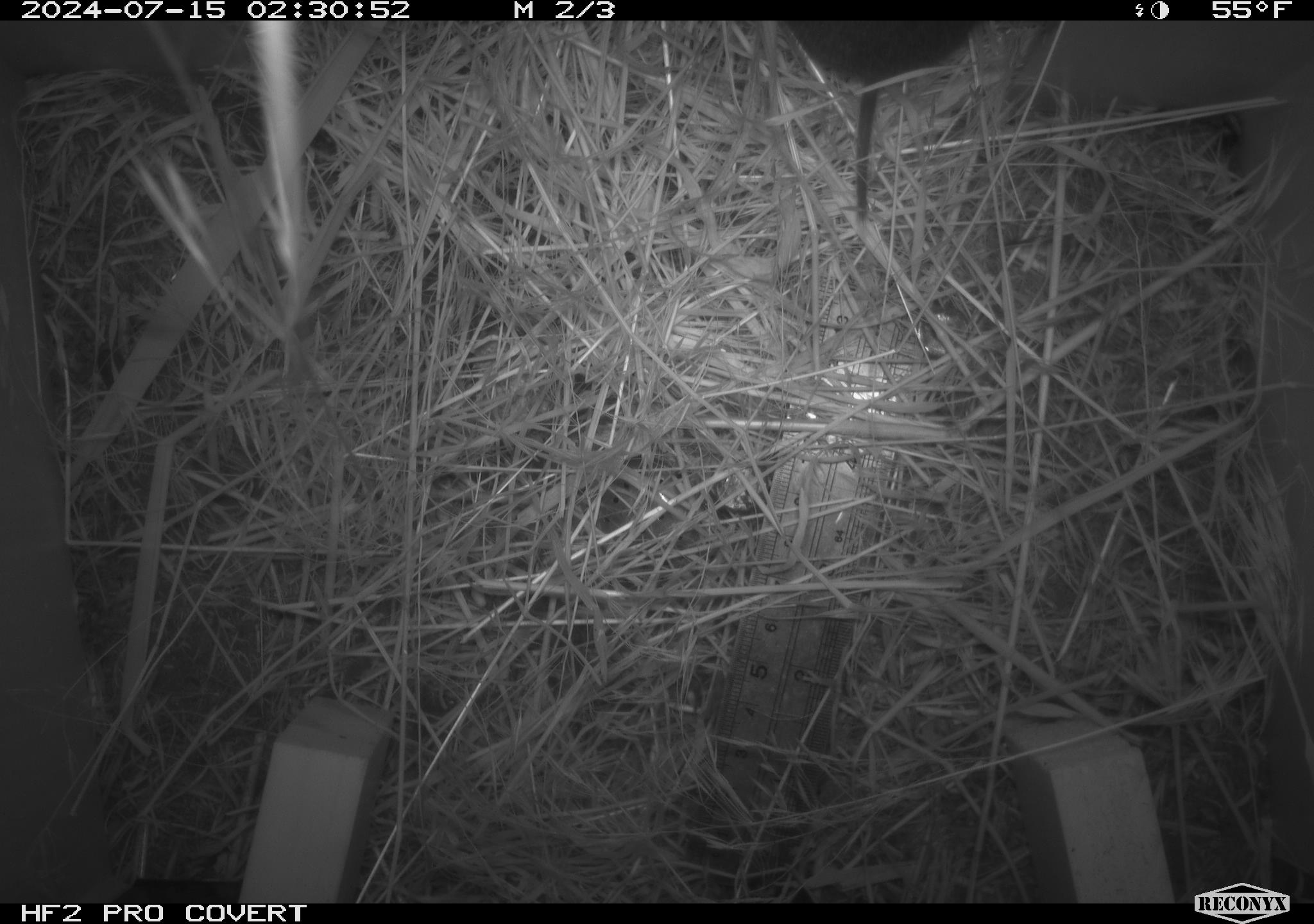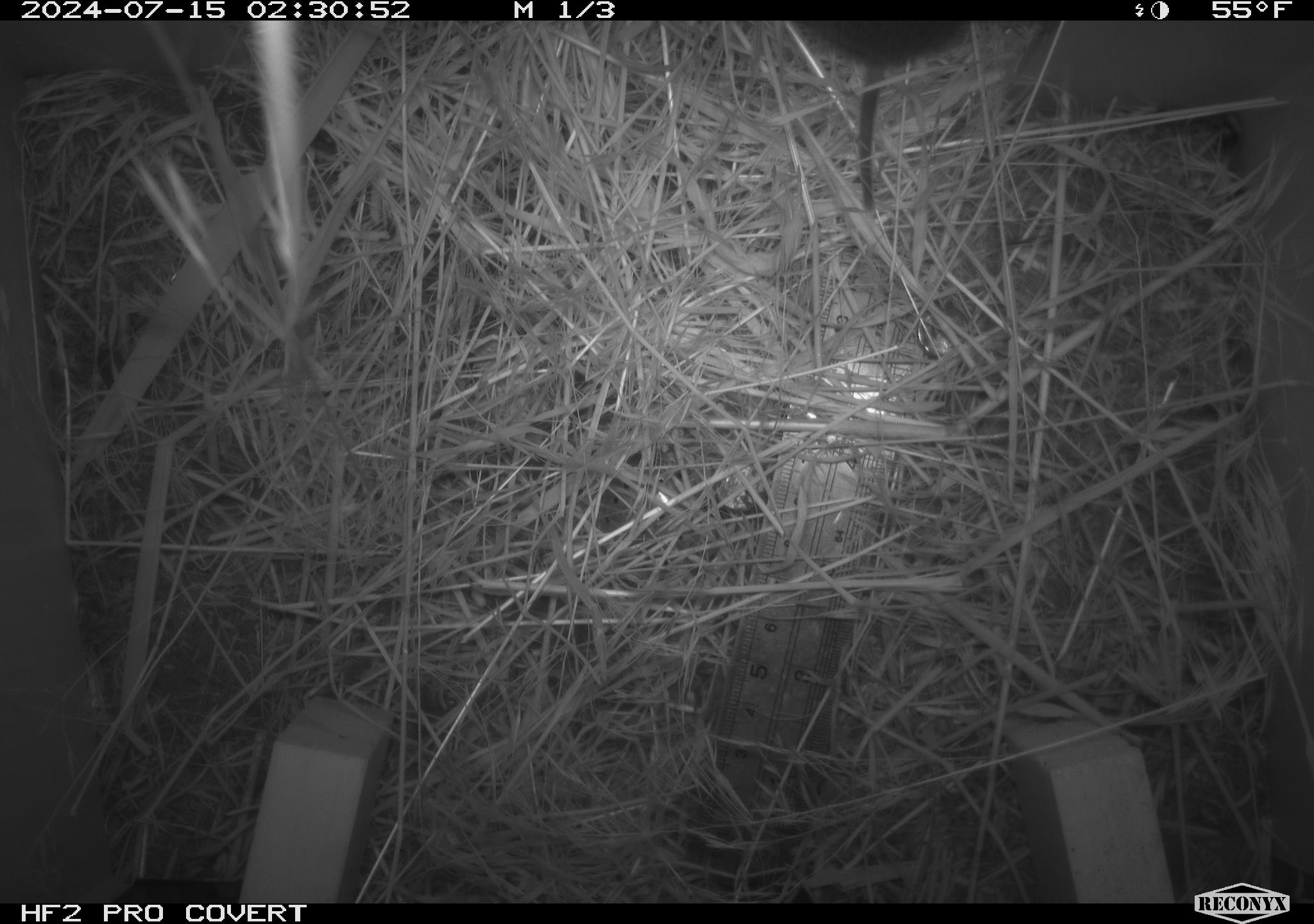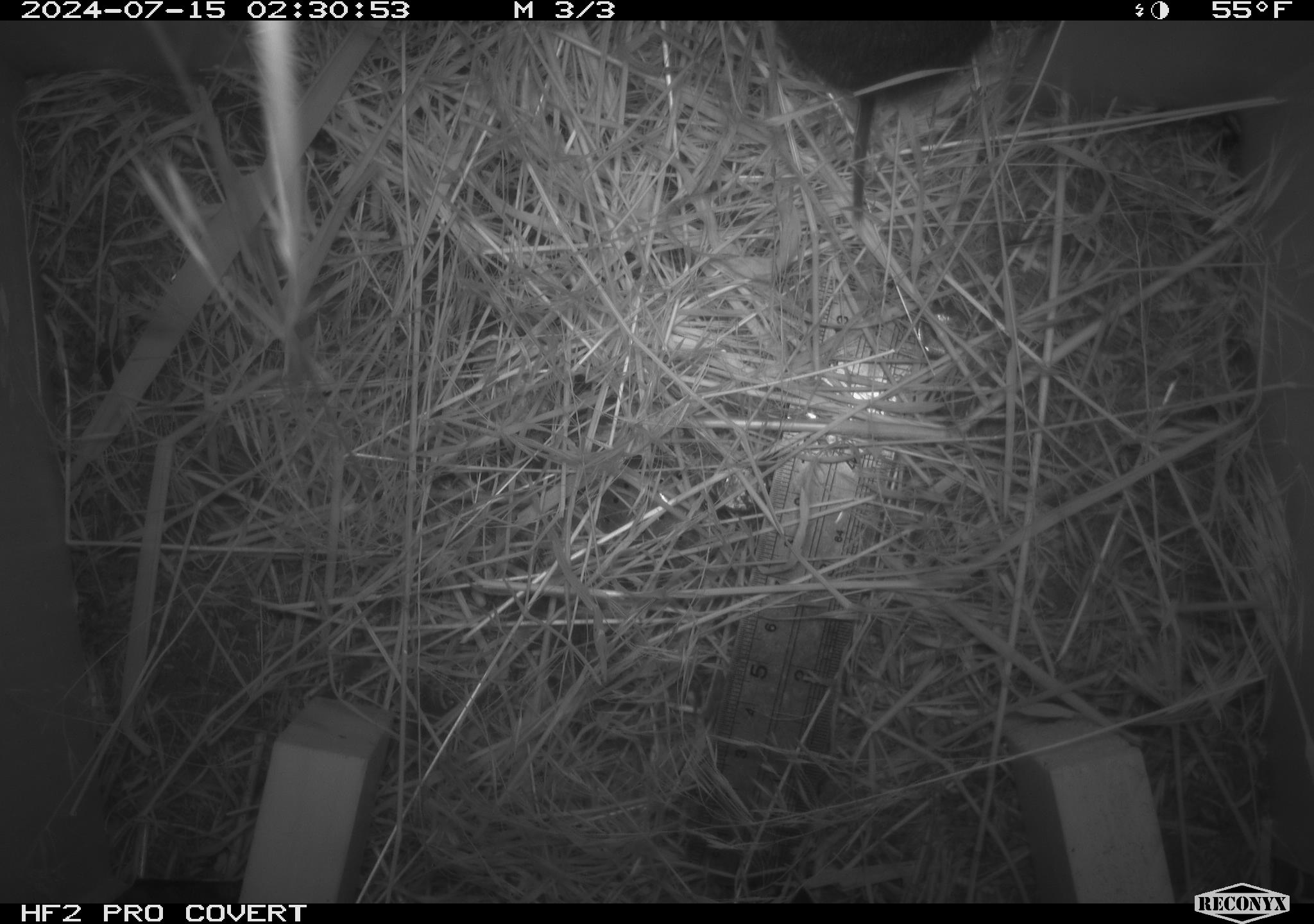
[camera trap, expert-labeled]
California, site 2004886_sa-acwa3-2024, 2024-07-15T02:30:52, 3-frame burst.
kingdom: Animalia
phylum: Chordata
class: Mammalia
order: Rodentia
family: Cricetidae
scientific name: Arvicolinae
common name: voles, lemmings, and muskrats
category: arvicolinae subfamily